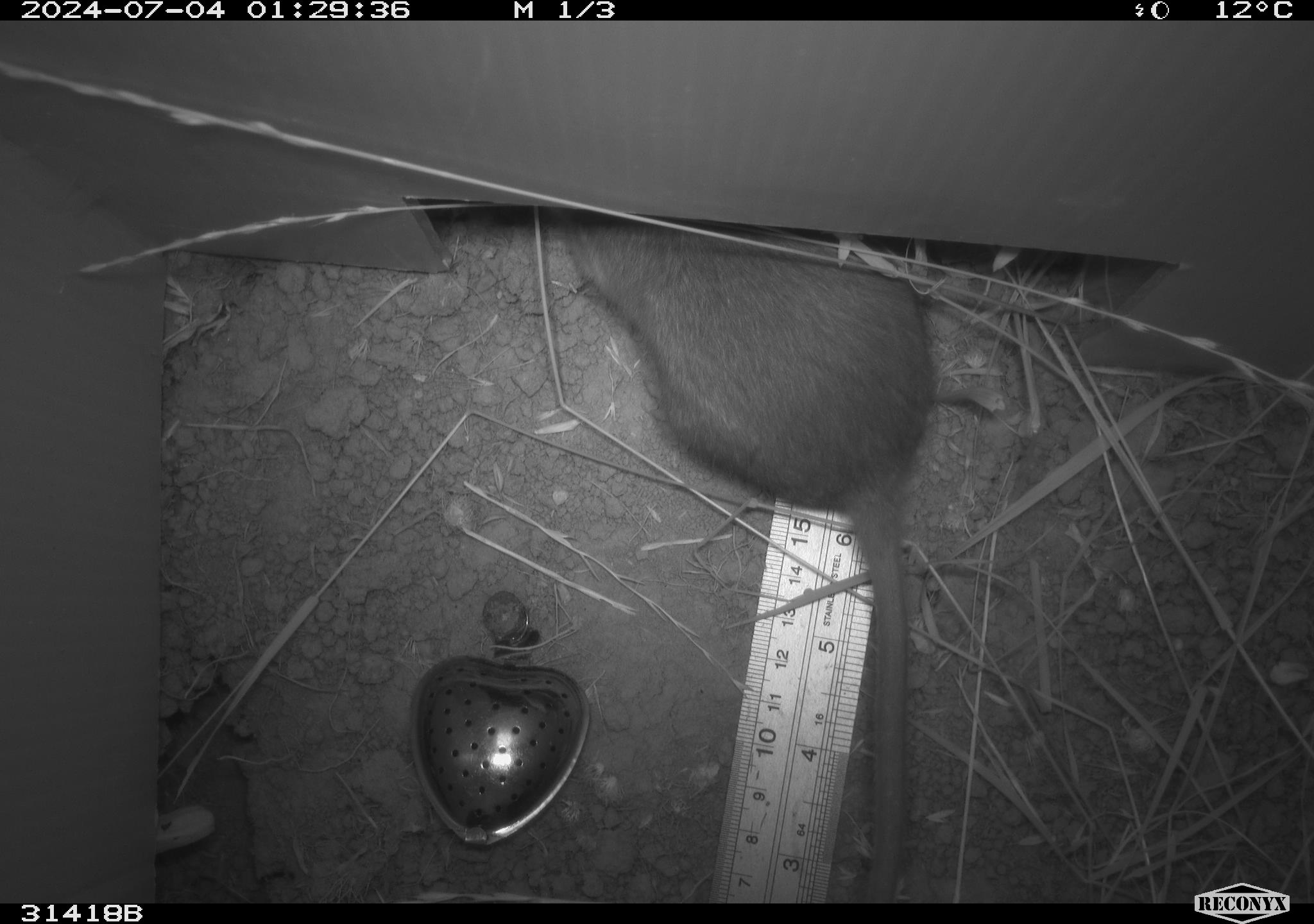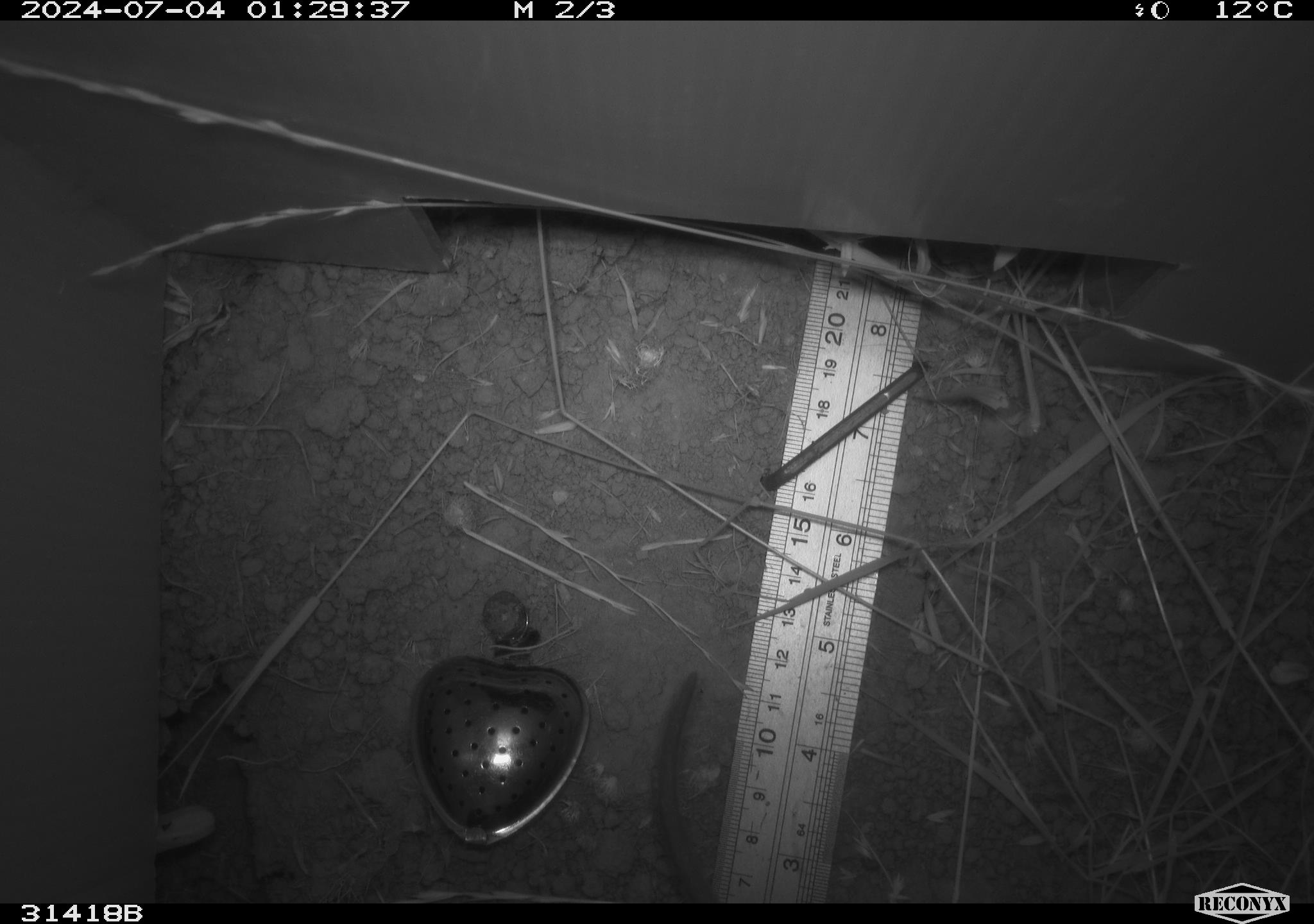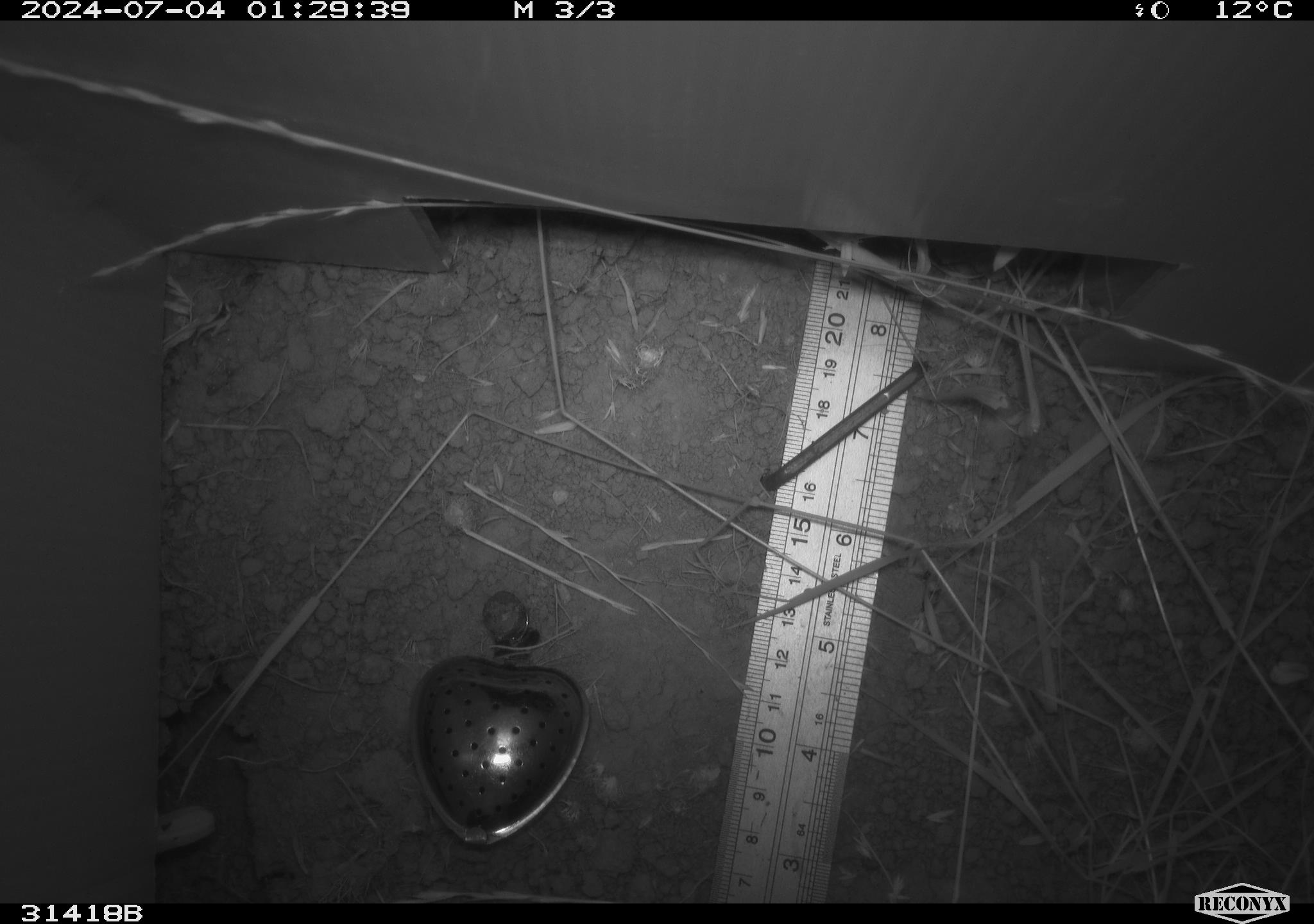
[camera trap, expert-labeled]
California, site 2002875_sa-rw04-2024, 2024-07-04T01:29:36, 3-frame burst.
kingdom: Animalia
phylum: Chordata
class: Mammalia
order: Rodentia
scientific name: Rodentia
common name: rodent